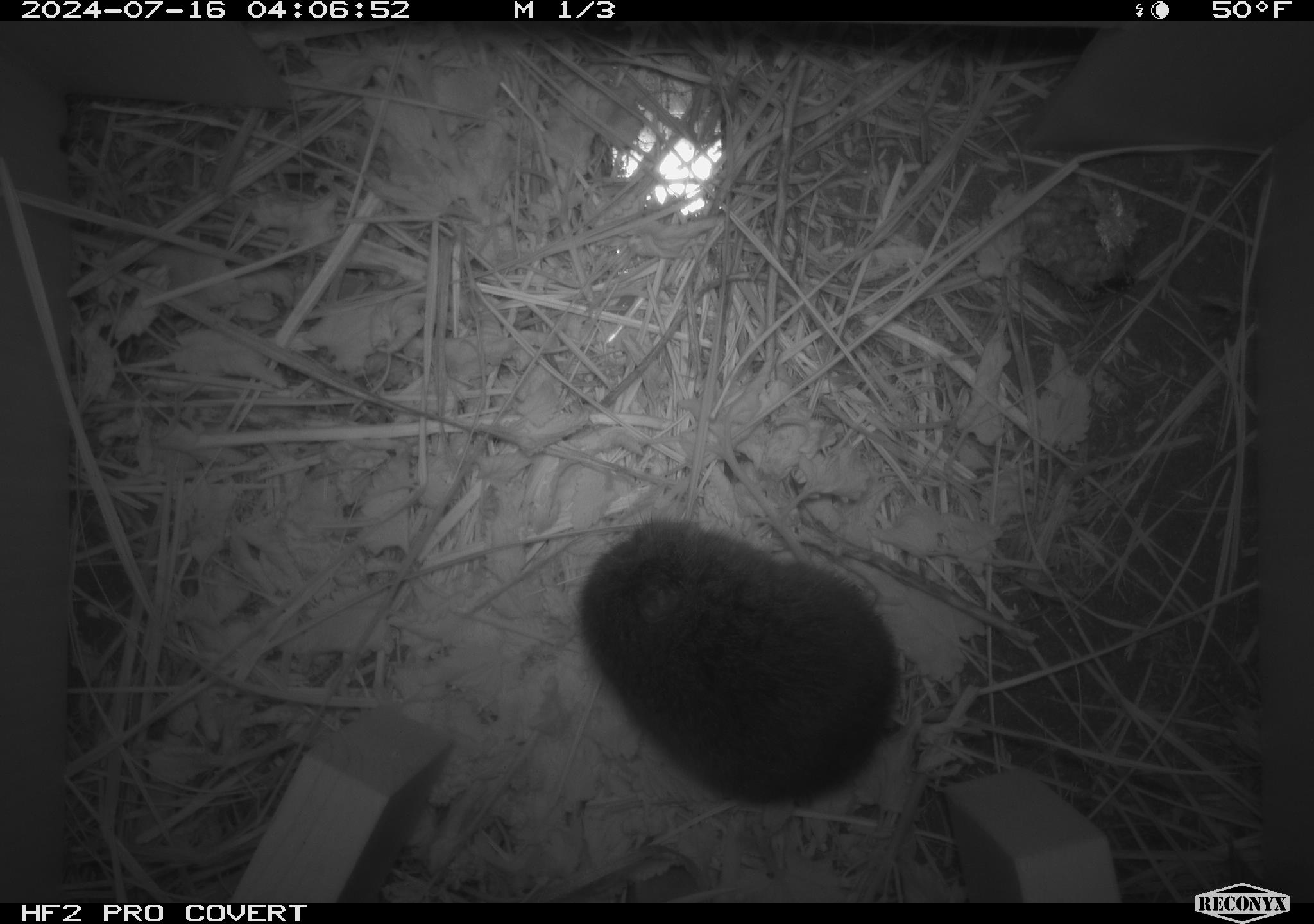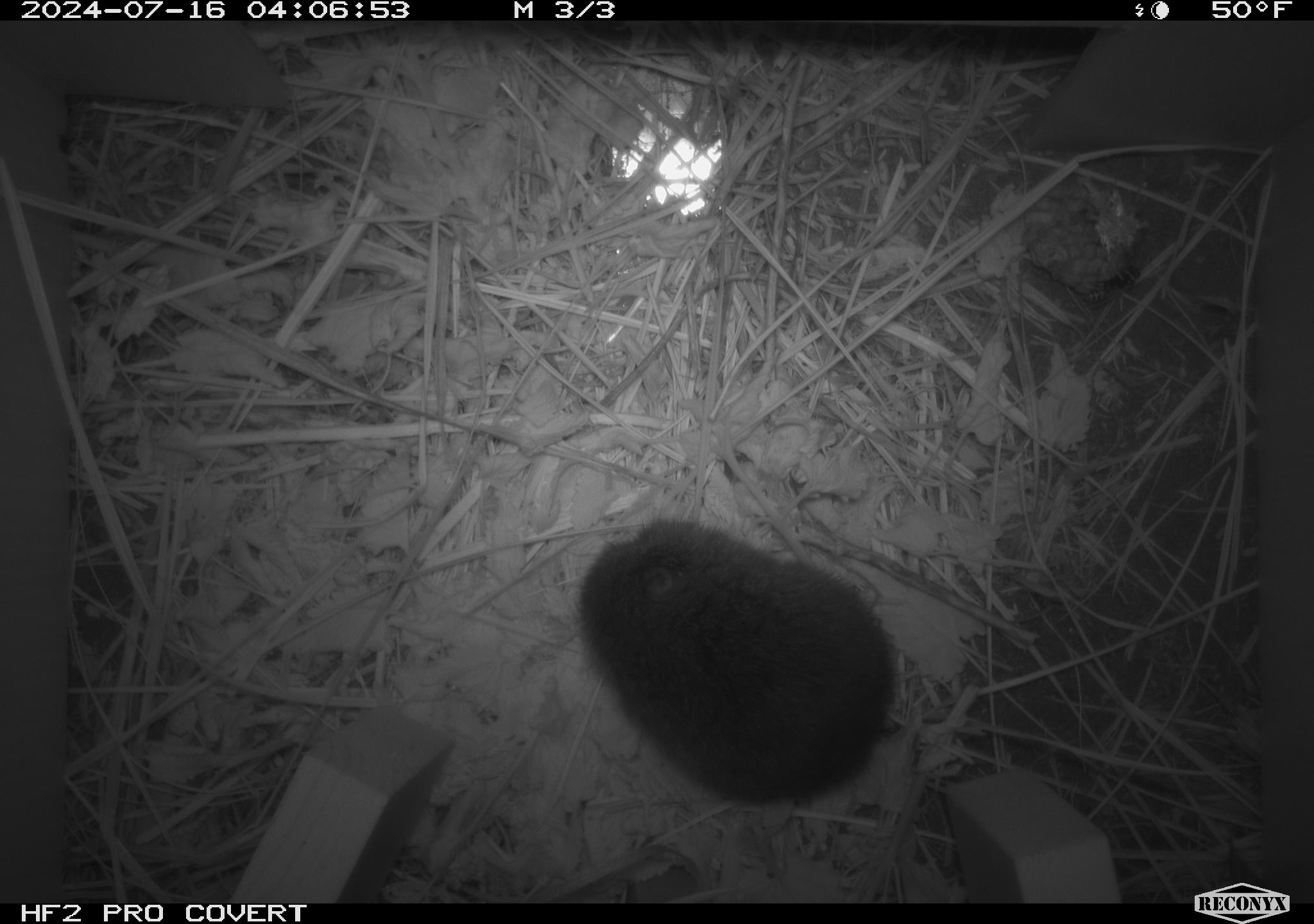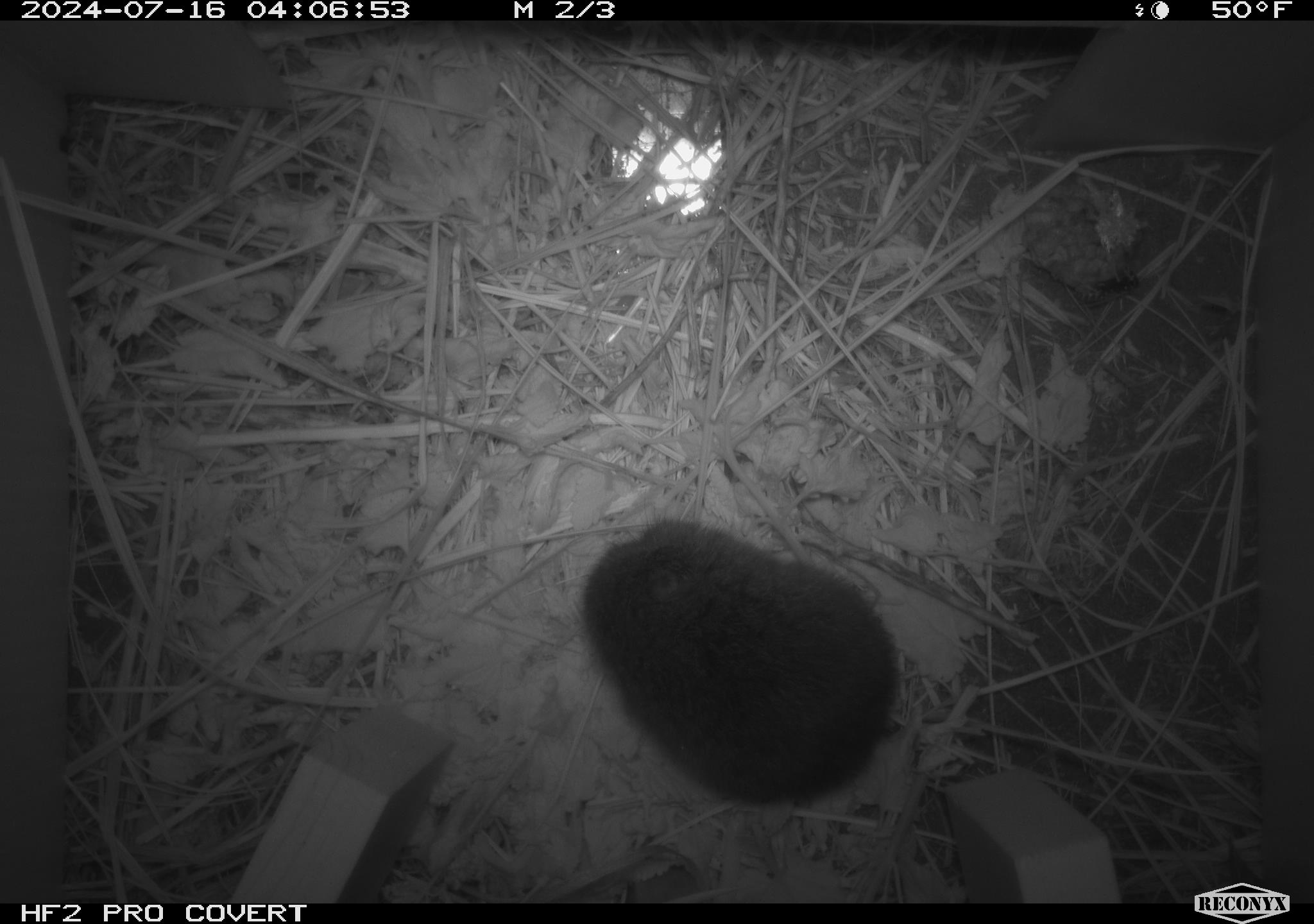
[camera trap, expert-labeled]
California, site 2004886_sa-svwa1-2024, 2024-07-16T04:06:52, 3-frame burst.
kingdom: Animalia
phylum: Chordata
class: Mammalia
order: Rodentia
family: Cricetidae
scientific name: Arvicolinae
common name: voles, lemmings, and muskrats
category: arvicolinae subfamily